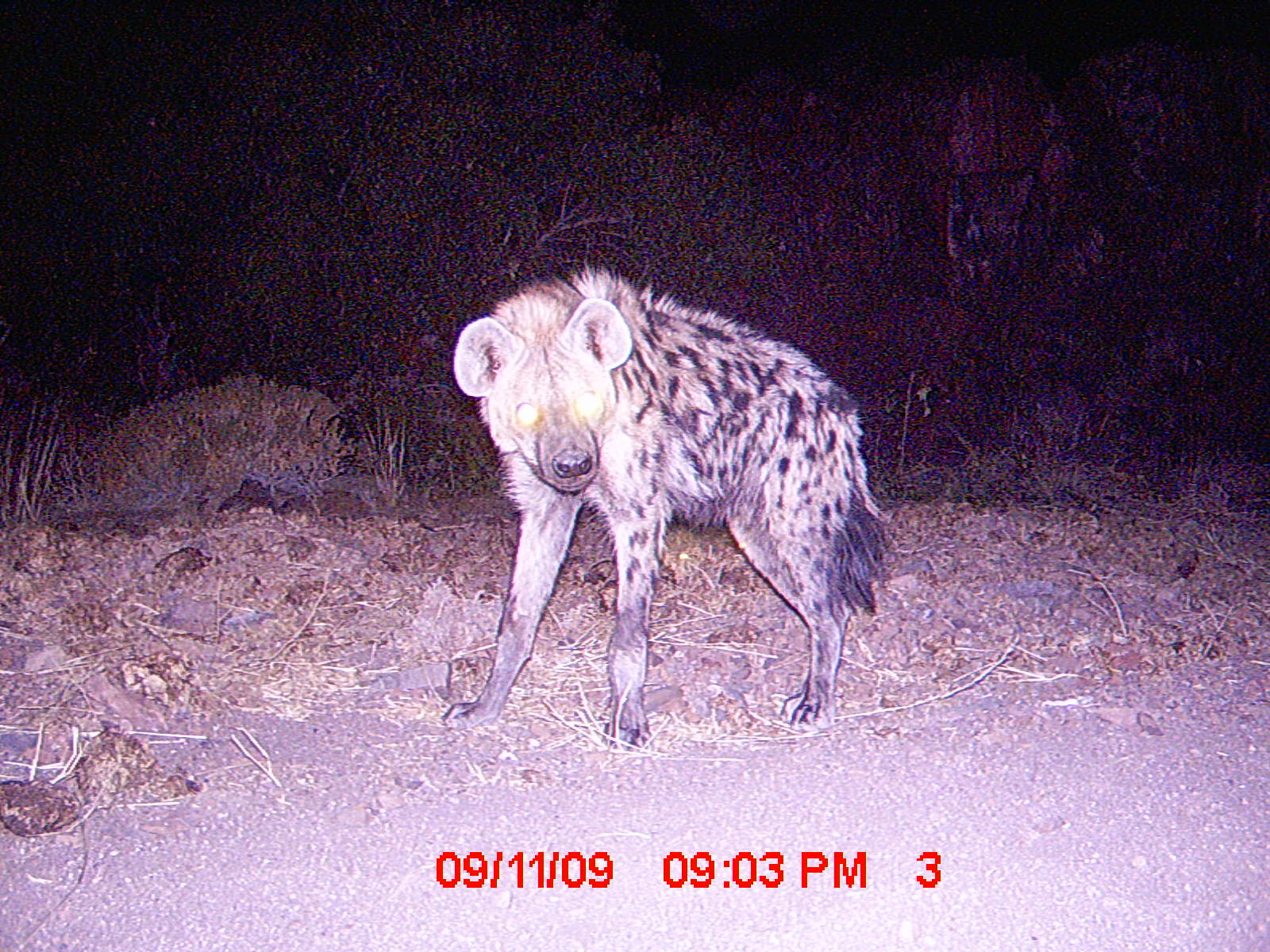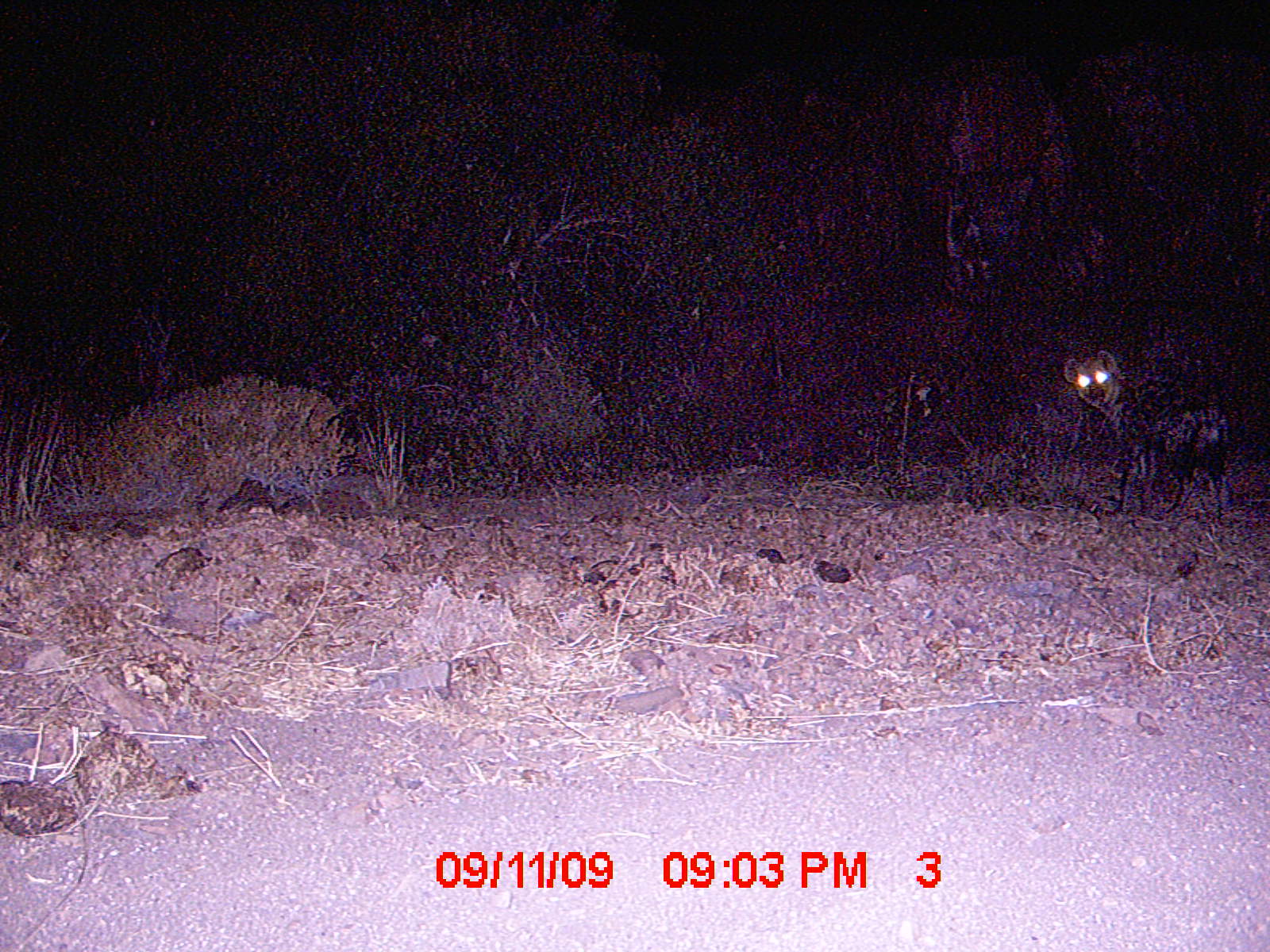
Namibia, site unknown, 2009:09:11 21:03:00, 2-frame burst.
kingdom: Animalia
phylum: Chordata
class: Mammalia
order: Carnivora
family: Hyaenidae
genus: Crocuta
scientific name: Crocuta crocuta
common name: spotted hyena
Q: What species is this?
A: Crocuta crocuta (spotted hyena).